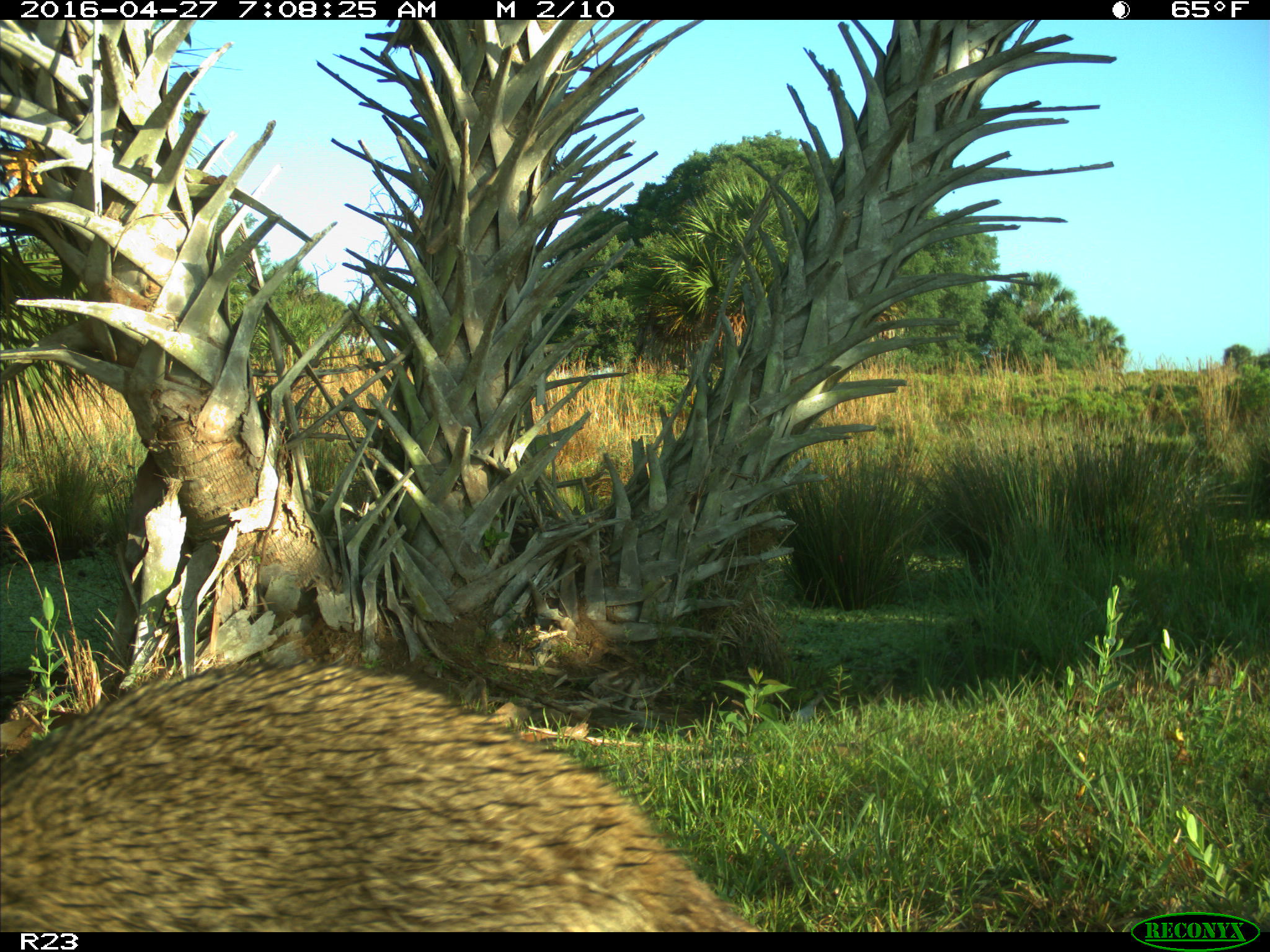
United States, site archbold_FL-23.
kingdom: Animalia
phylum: Chordata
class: Mammalia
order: Carnivora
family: Procyonidae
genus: Procyon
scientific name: Procyon lotor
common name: common raccoon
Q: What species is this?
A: Procyon lotor (common raccoon).